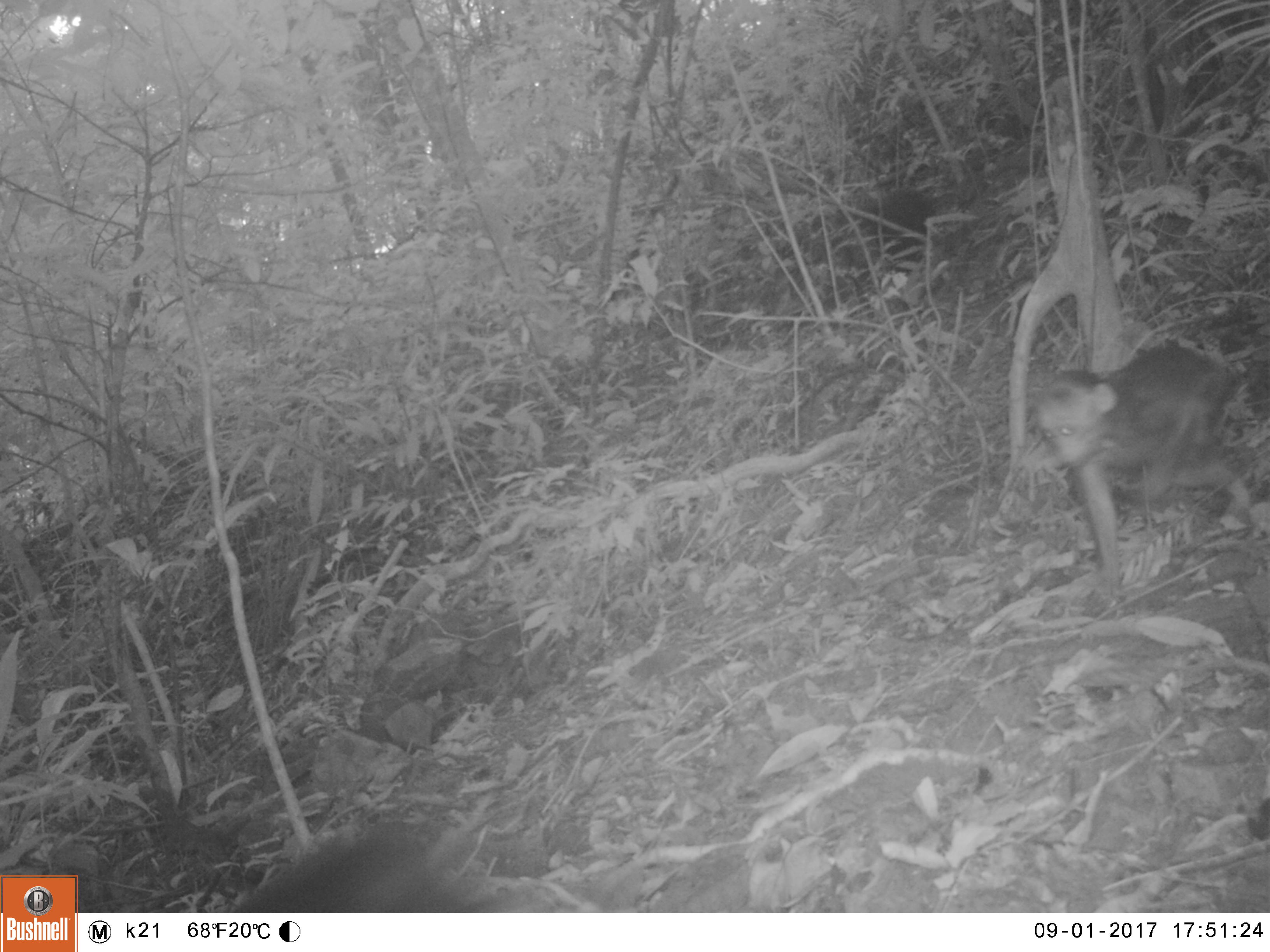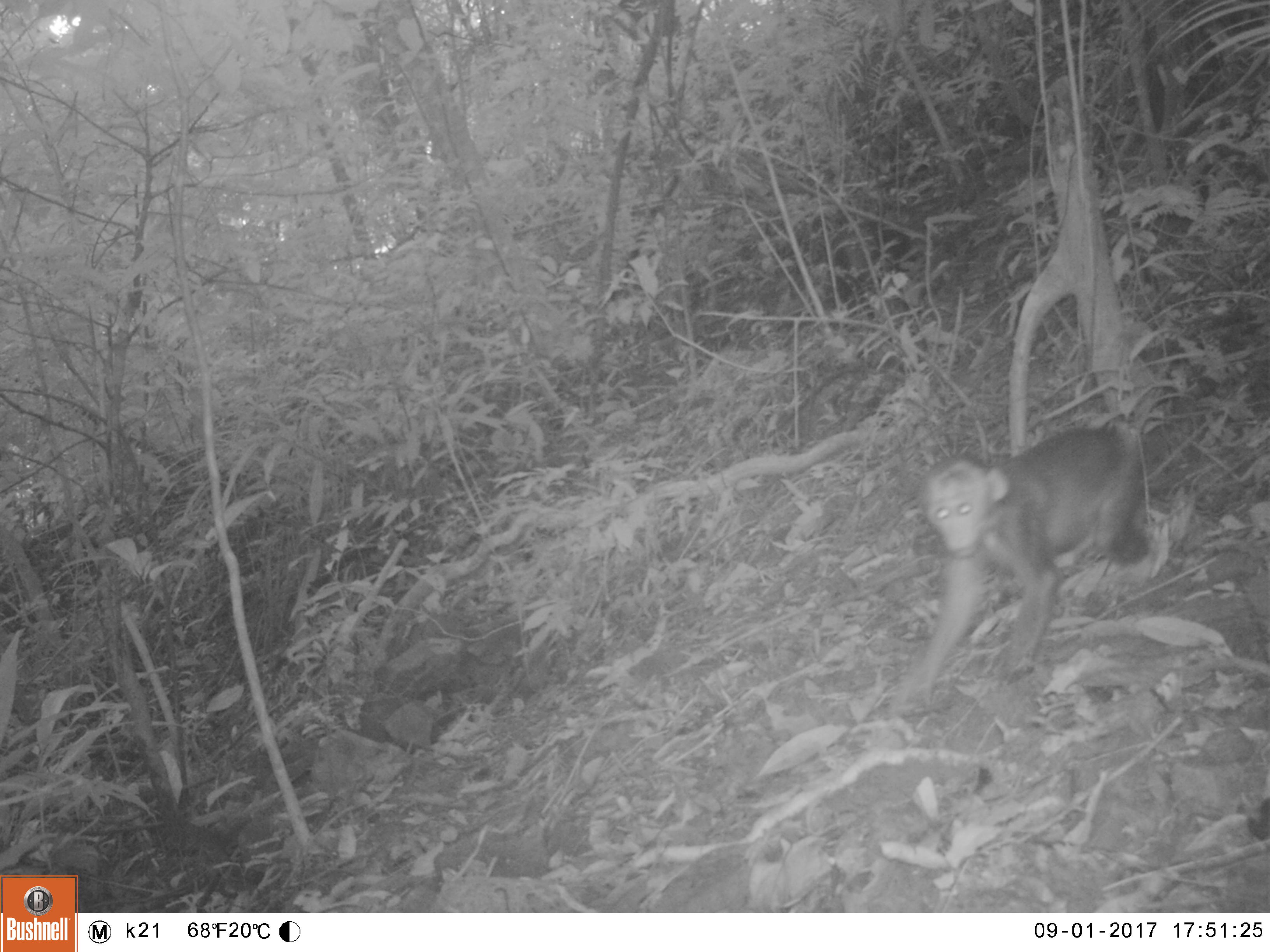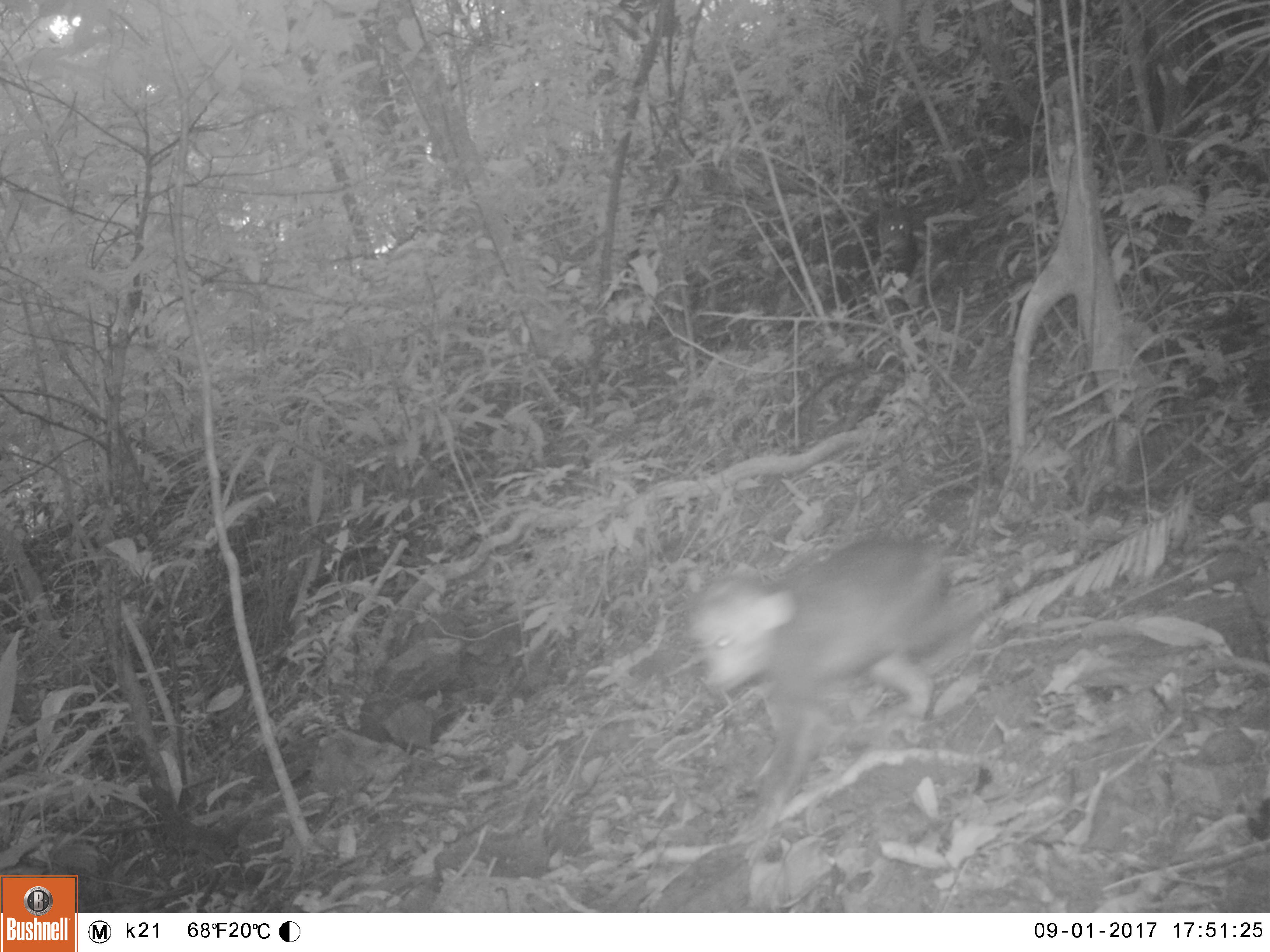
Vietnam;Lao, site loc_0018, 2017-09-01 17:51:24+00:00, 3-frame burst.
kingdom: Animalia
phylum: Chordata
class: Mammalia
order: Primates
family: Cercopithecidae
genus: Macaca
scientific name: Macaca arctoides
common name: stump-tailed macaque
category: stump tailed macaque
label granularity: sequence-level